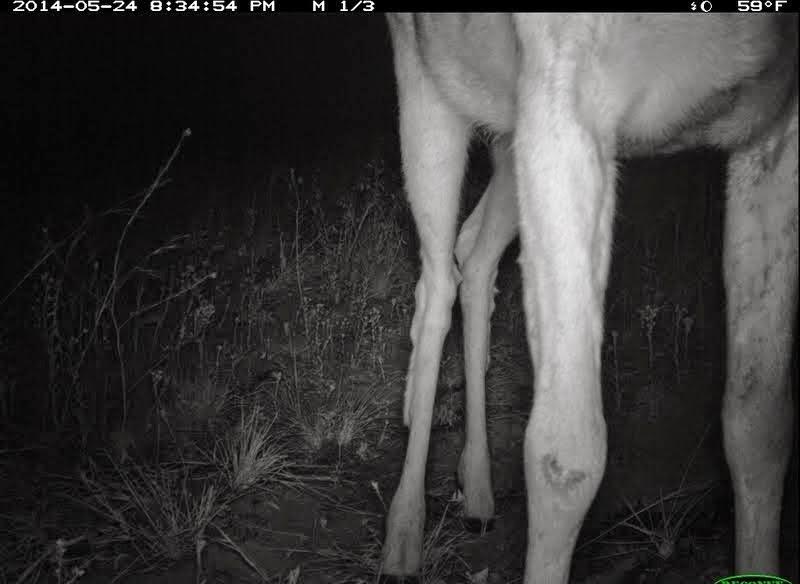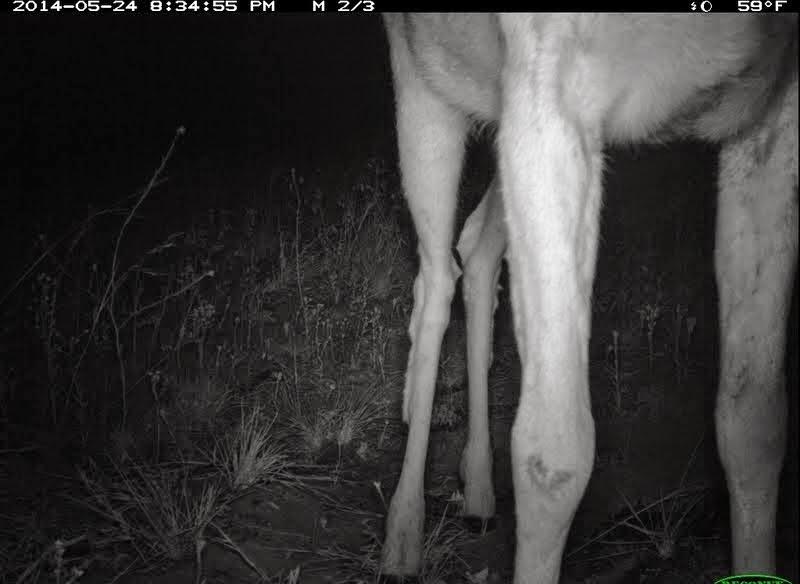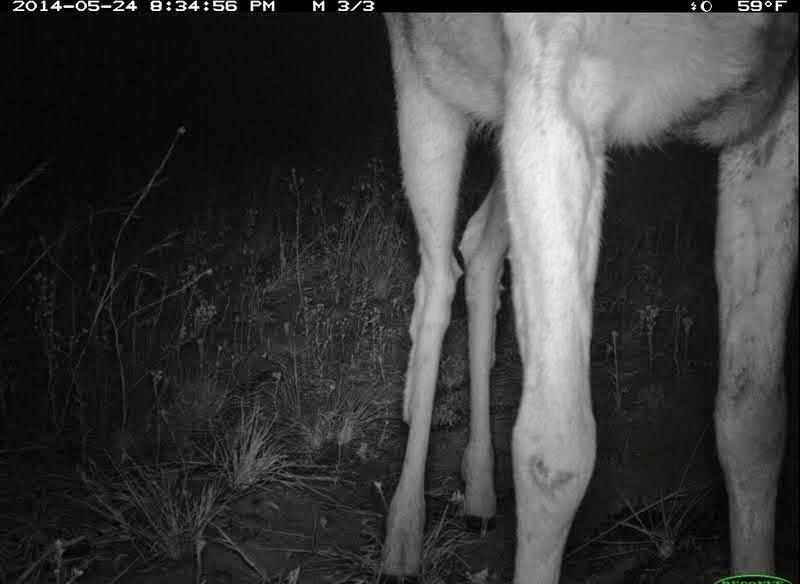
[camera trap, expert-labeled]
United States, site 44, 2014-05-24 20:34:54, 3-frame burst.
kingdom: Animalia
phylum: Chordata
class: Mammalia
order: Artiodactyla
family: Cervidae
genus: Odocoileus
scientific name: Odocoileus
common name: deer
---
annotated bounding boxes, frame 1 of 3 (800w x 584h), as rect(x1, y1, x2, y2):
deer: rect(374, 11, 799, 583)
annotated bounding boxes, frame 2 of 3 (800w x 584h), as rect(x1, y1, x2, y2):
deer: rect(374, 11, 800, 583)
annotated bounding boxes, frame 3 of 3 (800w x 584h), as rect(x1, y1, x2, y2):
deer: rect(381, 12, 798, 584)